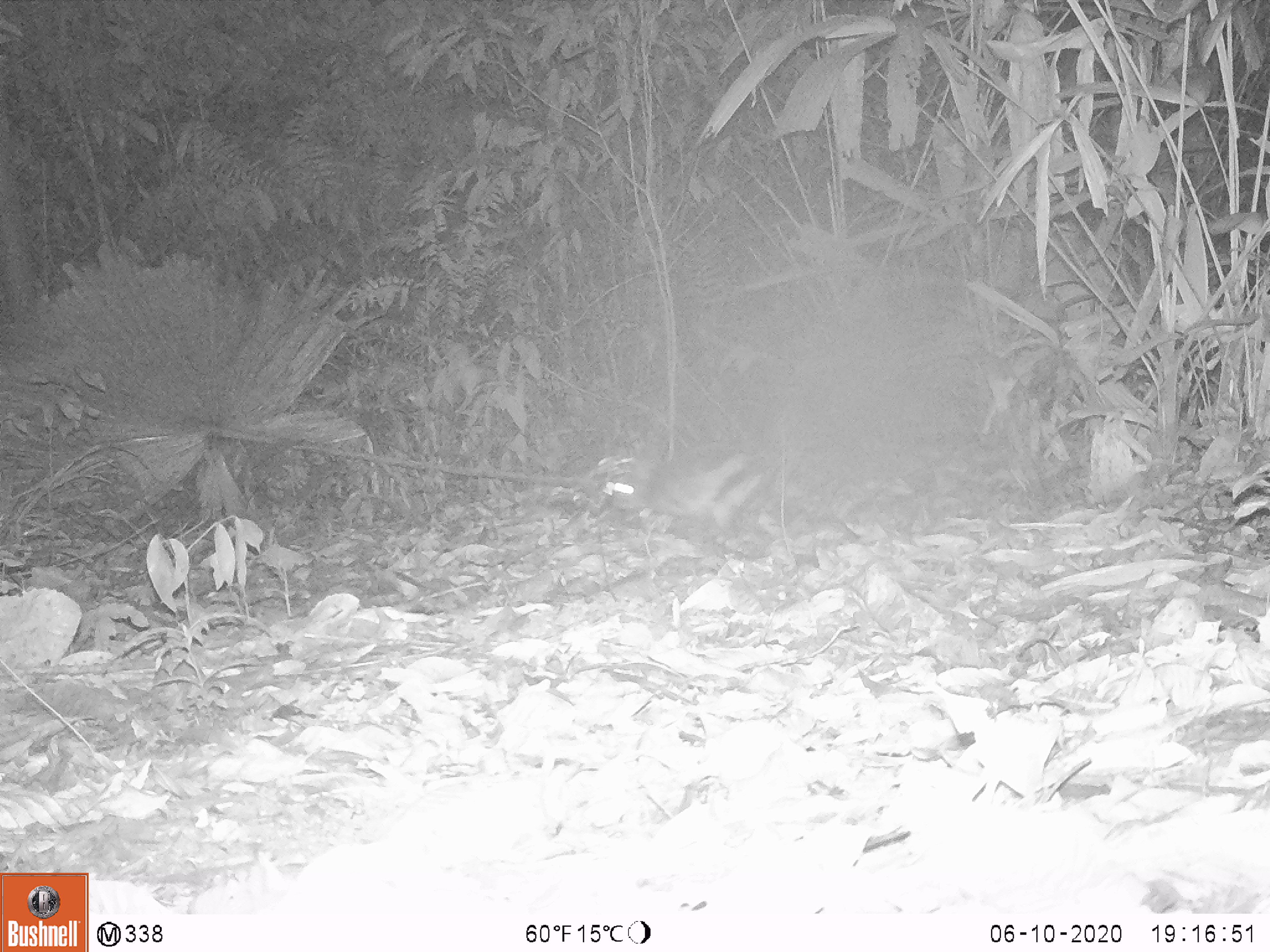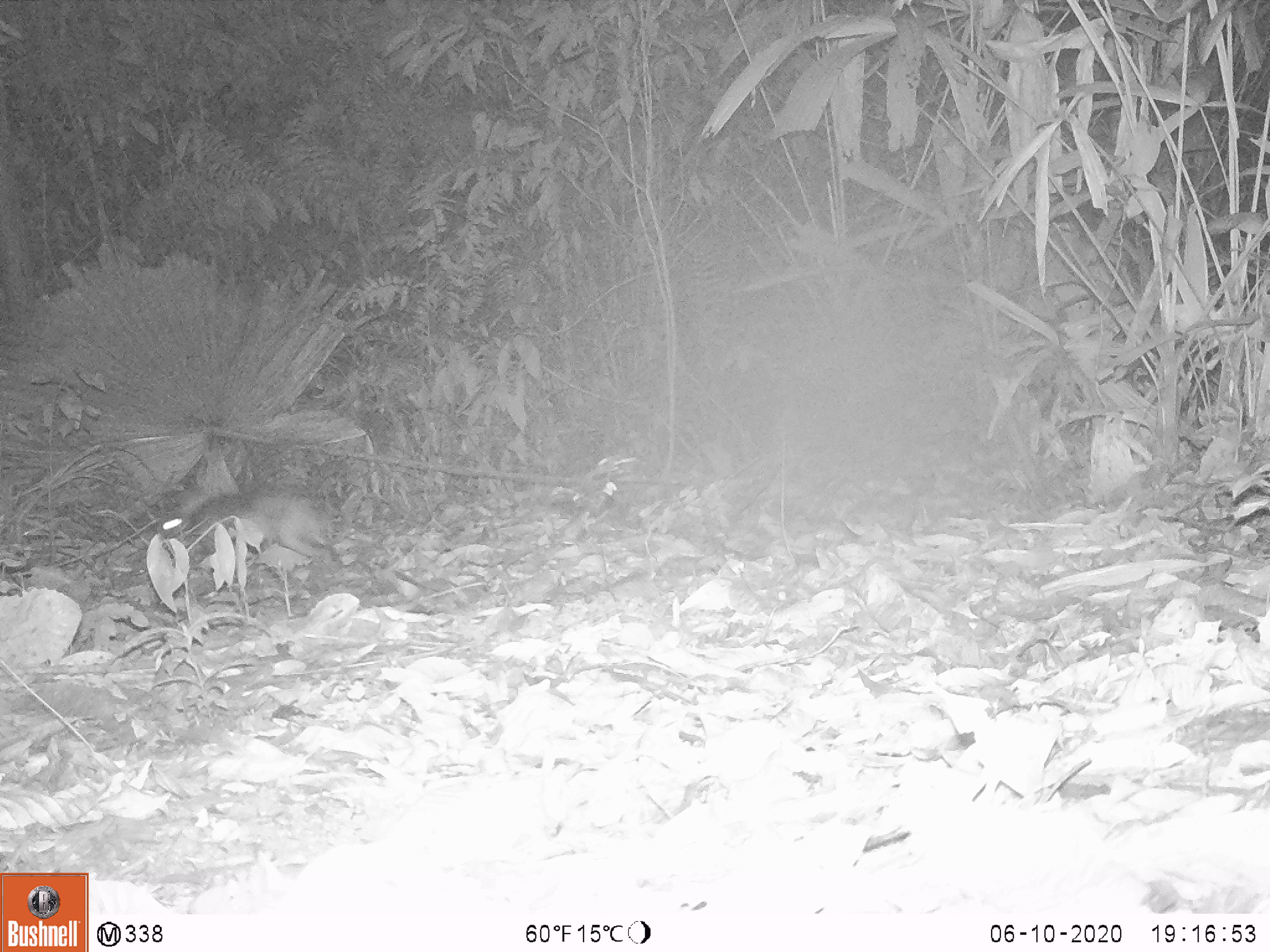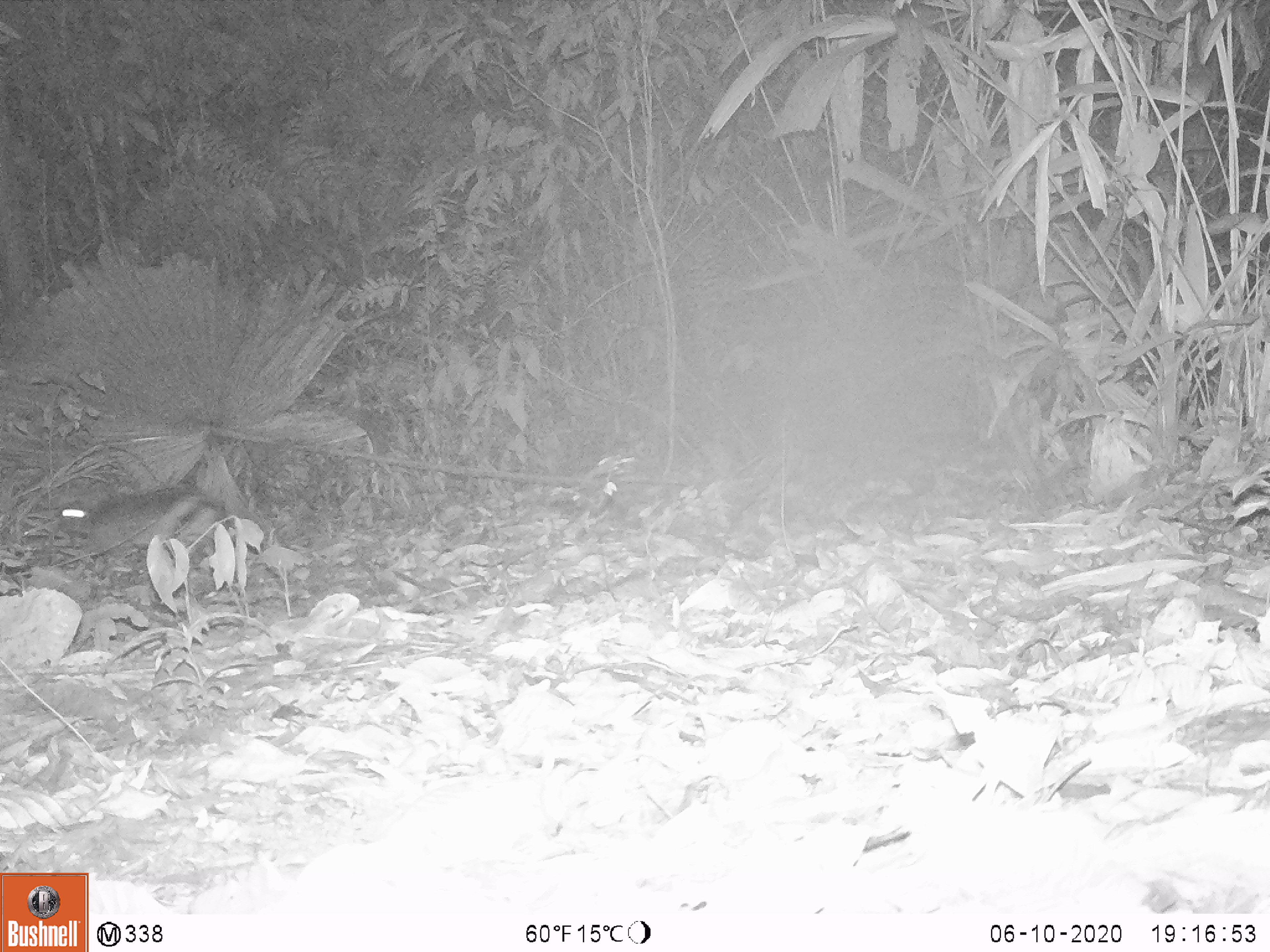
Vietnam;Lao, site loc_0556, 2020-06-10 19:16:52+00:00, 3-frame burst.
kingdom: Animalia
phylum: Chordata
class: Mammalia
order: Lagomorpha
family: Leporidae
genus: Nesolagus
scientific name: Nesolagus timminsi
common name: annamite striped rabbit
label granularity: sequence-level